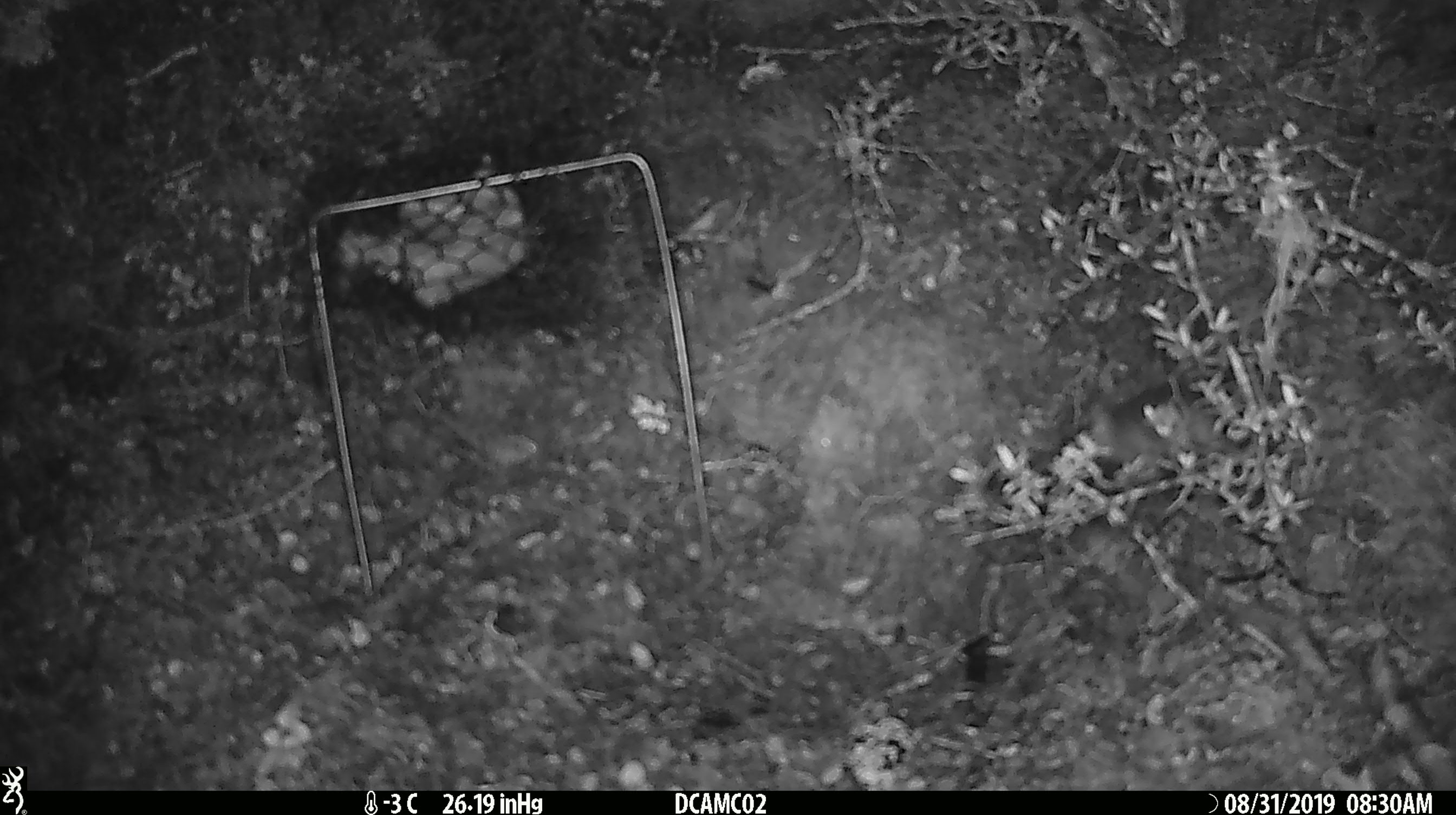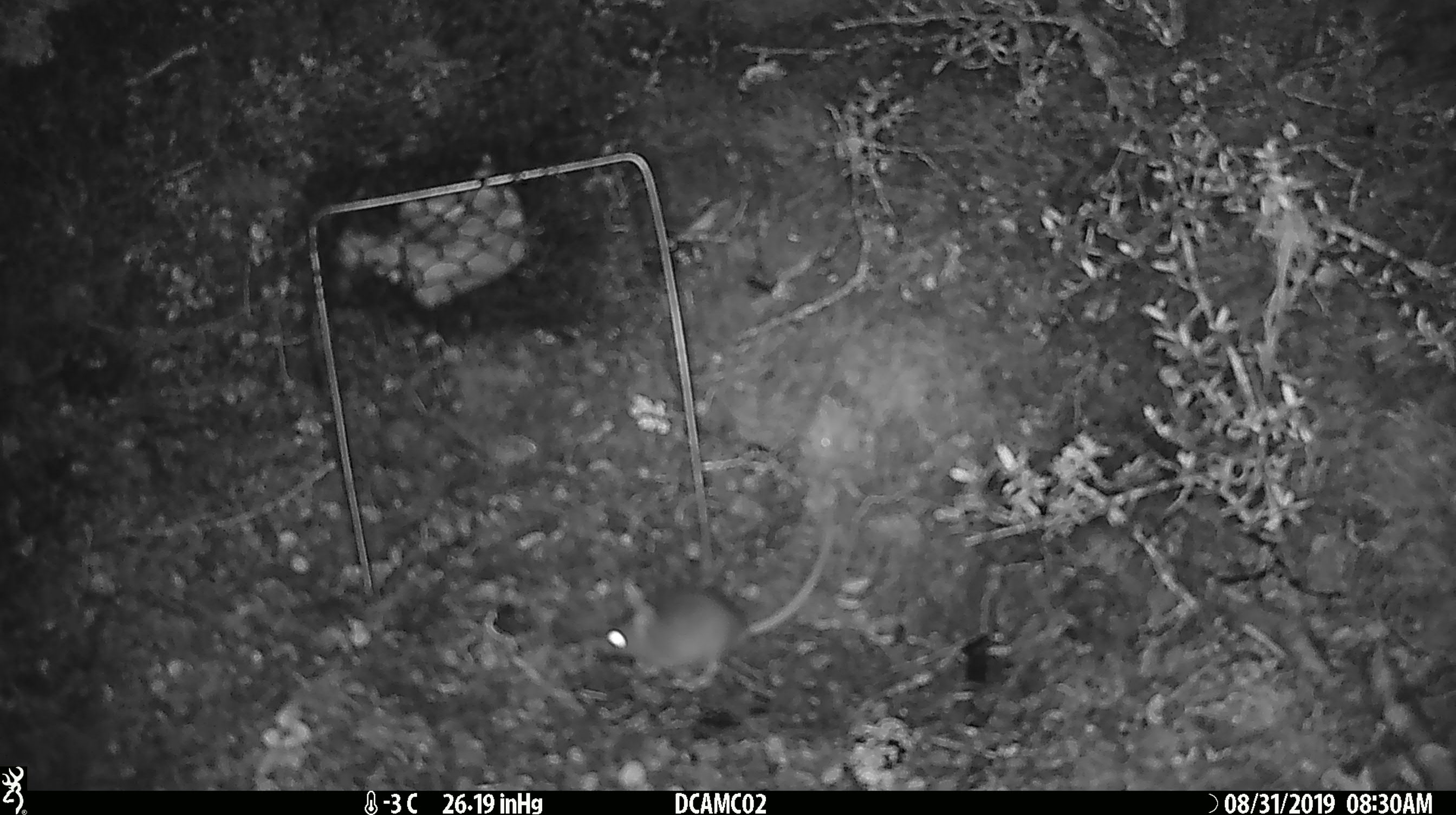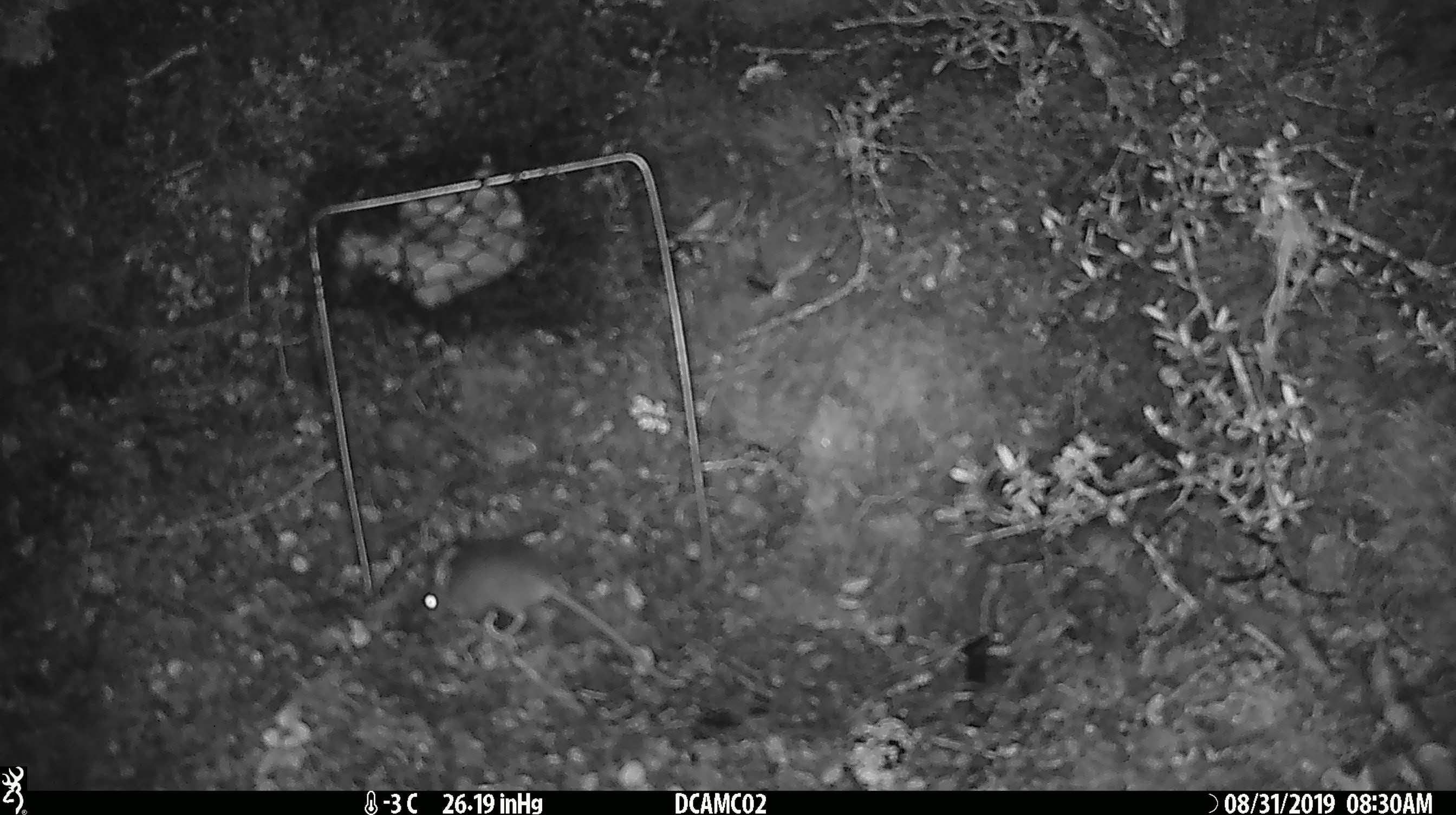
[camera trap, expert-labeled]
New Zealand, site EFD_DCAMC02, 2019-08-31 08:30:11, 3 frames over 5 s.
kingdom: Animalia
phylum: Chordata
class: Mammalia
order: Rodentia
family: Muridae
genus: Mus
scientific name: Mus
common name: mouse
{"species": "mouse (Mus)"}